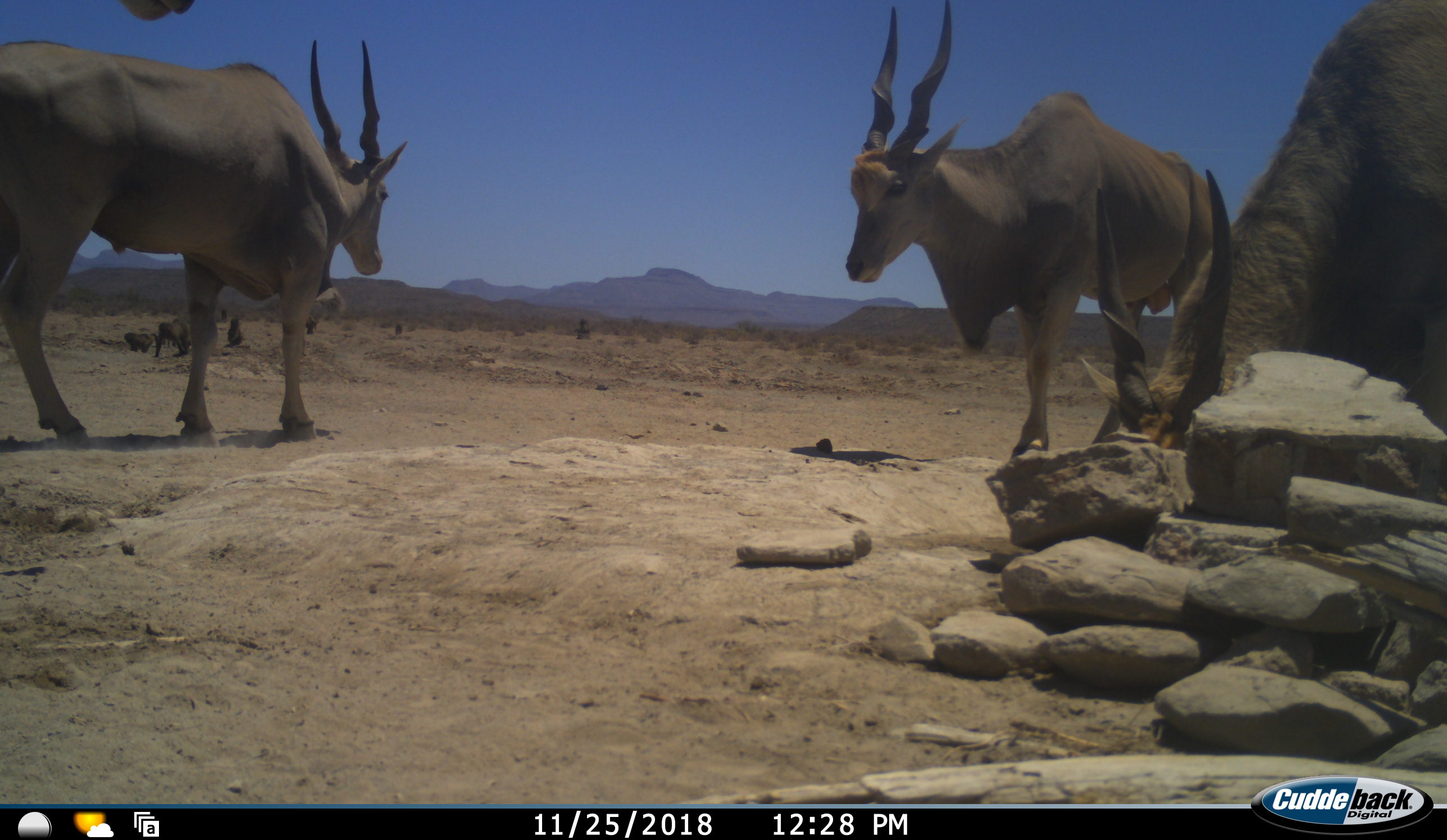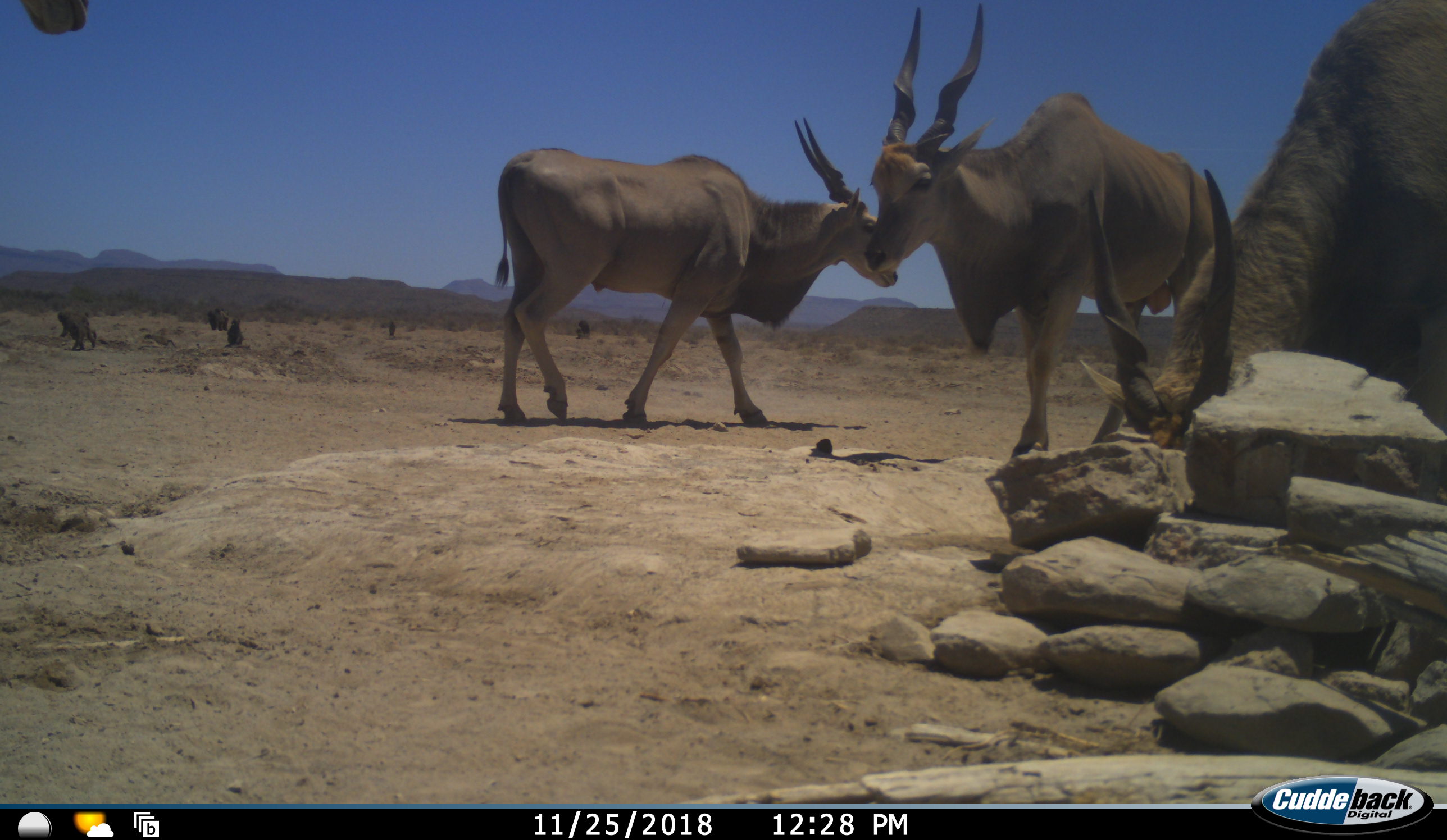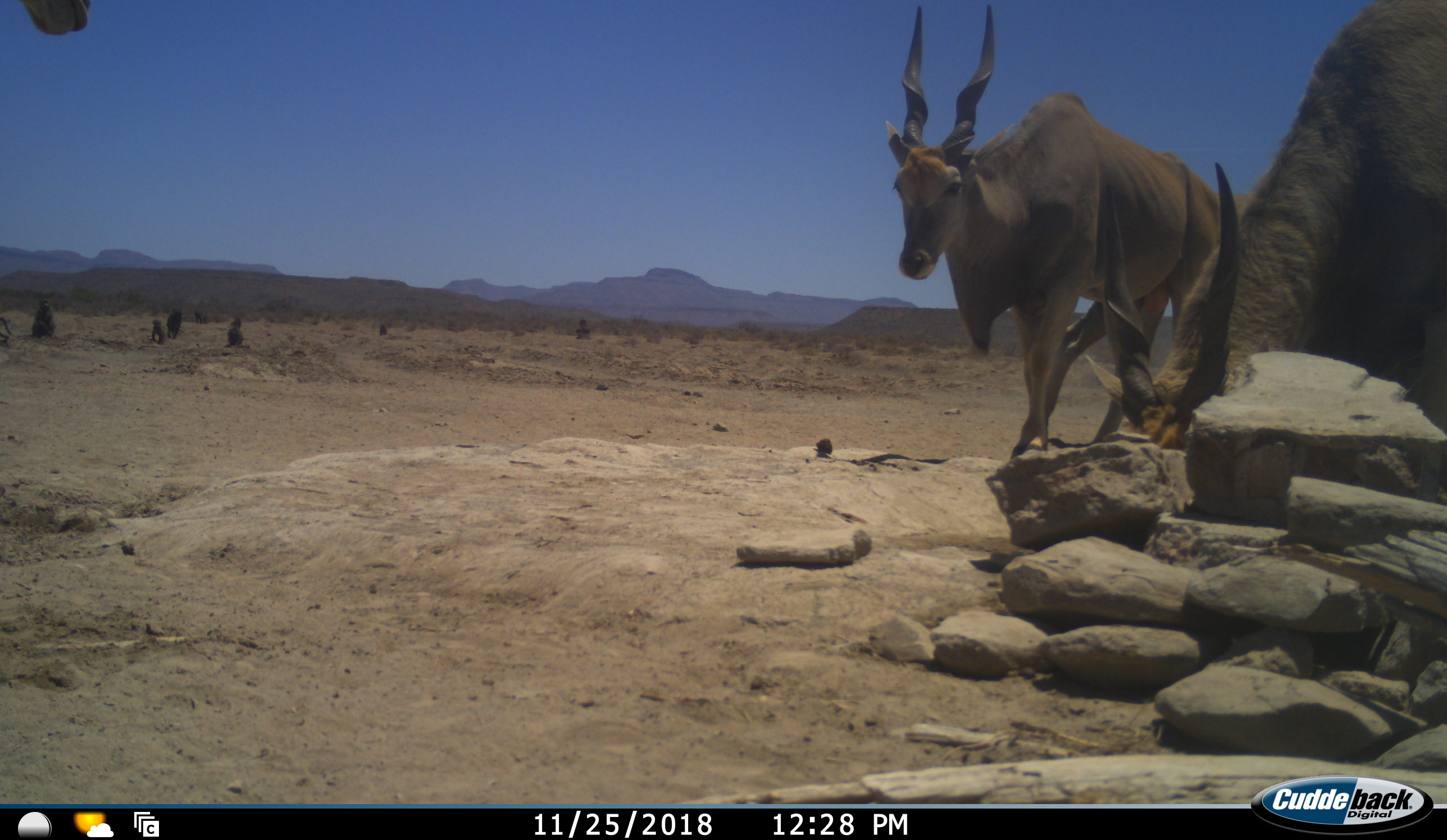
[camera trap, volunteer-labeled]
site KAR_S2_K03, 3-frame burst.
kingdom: Animalia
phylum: Chordata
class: Mammalia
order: Artiodactyla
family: Bovidae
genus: Tragelaphus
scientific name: Tragelaphus oryx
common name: eland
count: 4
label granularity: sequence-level